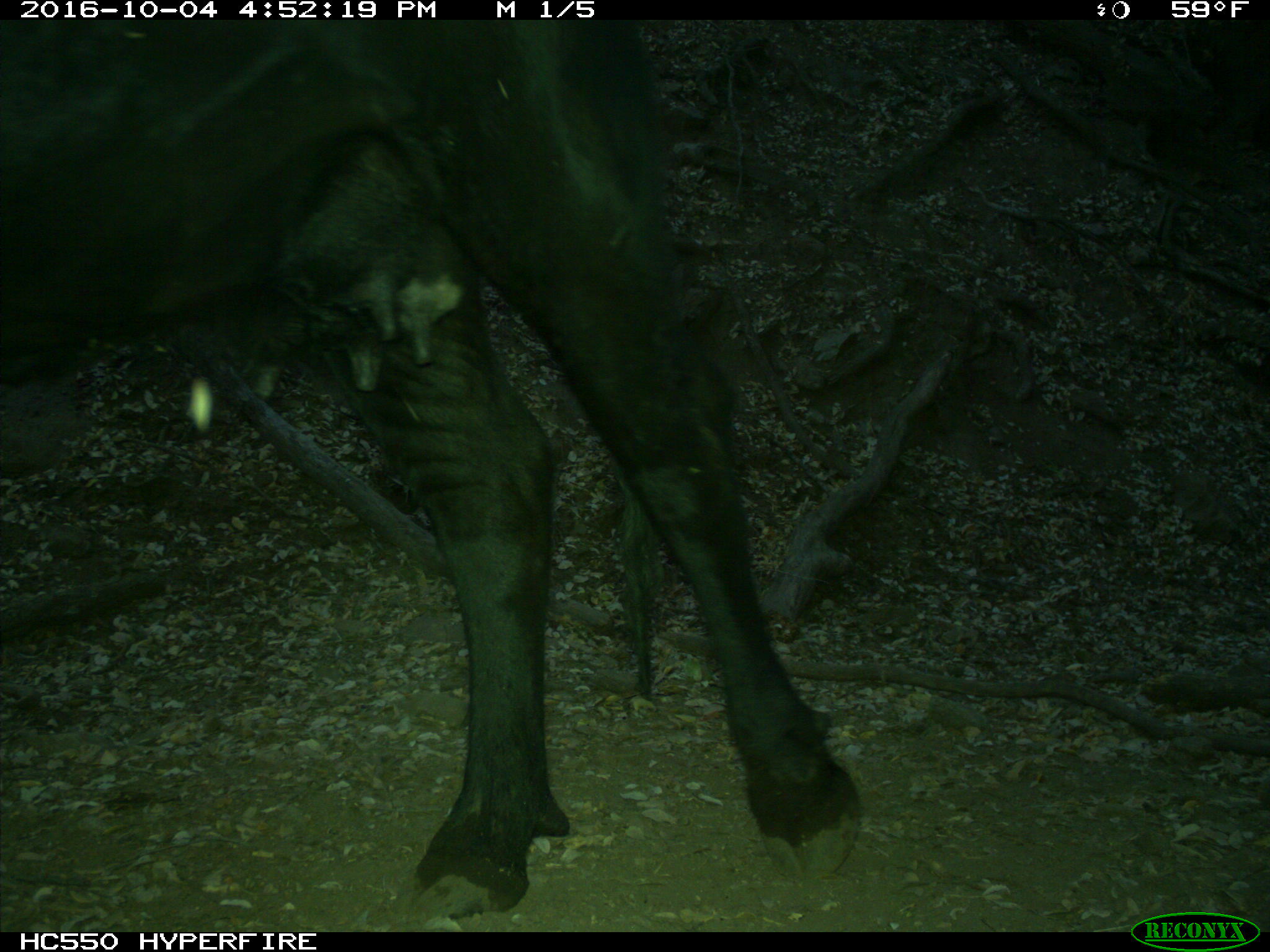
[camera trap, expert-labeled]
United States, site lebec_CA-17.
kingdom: Animalia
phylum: Chordata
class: Mammalia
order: Artiodactyla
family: Bovidae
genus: Bos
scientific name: Bos taurus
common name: domestic cow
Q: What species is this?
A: Bos taurus (domestic cow).